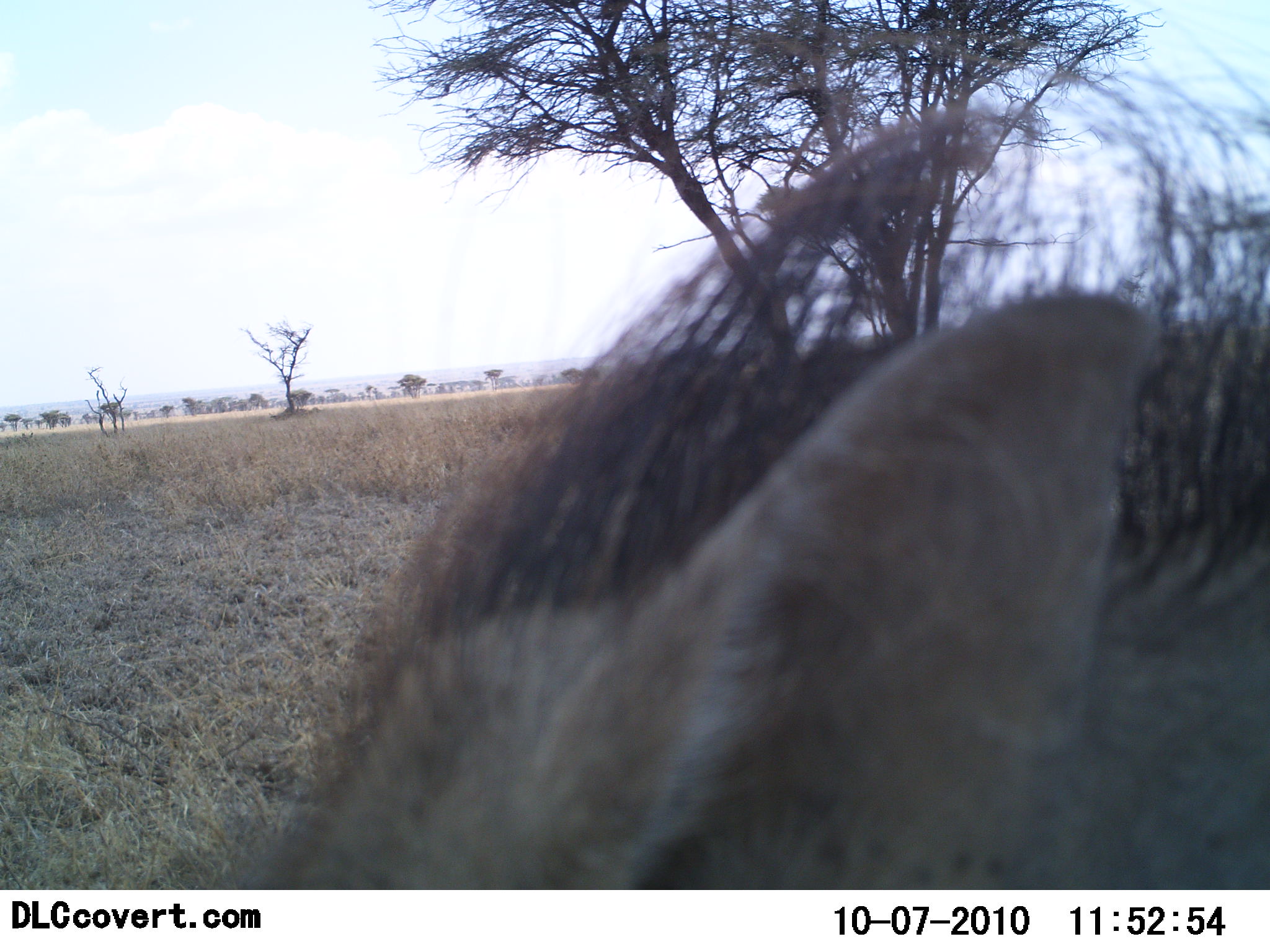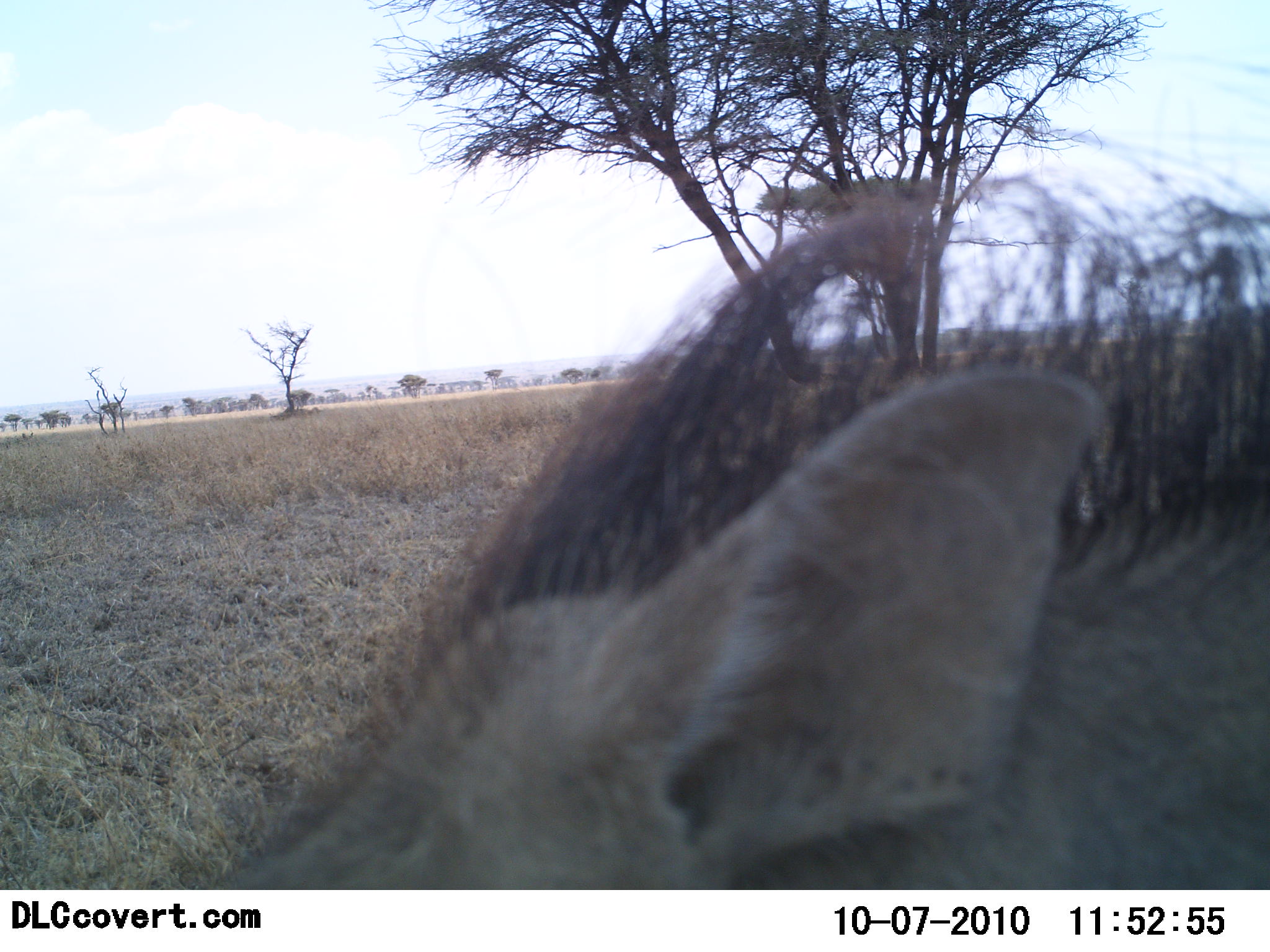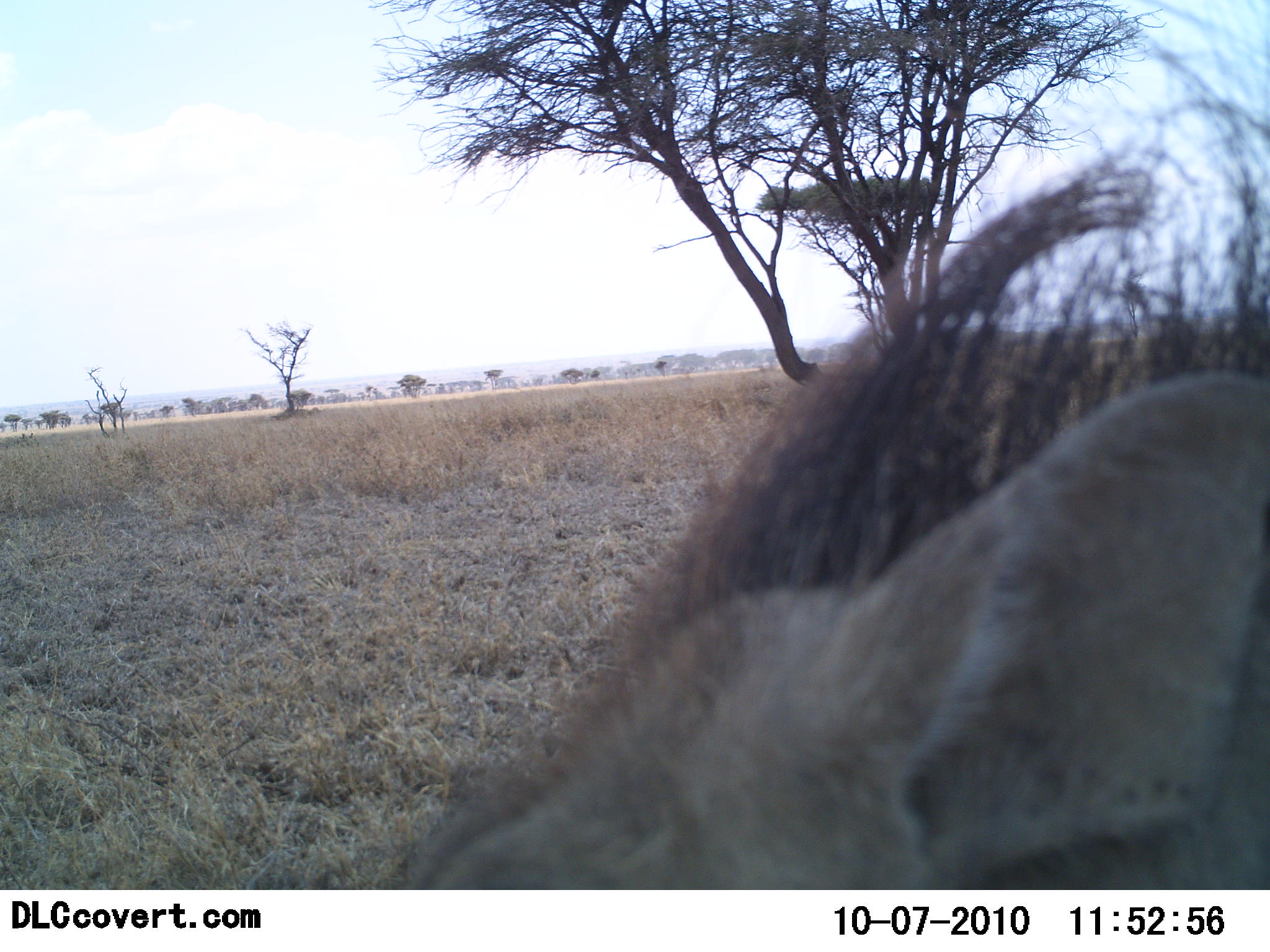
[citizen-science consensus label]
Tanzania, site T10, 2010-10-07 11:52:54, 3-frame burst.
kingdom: Animalia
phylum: Chordata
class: Mammalia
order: Artiodactyla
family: Suidae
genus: Phacochoerus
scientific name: Phacochoerus africanus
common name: warthog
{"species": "warthog (Phacochoerus africanus)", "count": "1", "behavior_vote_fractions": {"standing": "71%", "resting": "0%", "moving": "29%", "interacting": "0%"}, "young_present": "0%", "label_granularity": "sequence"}